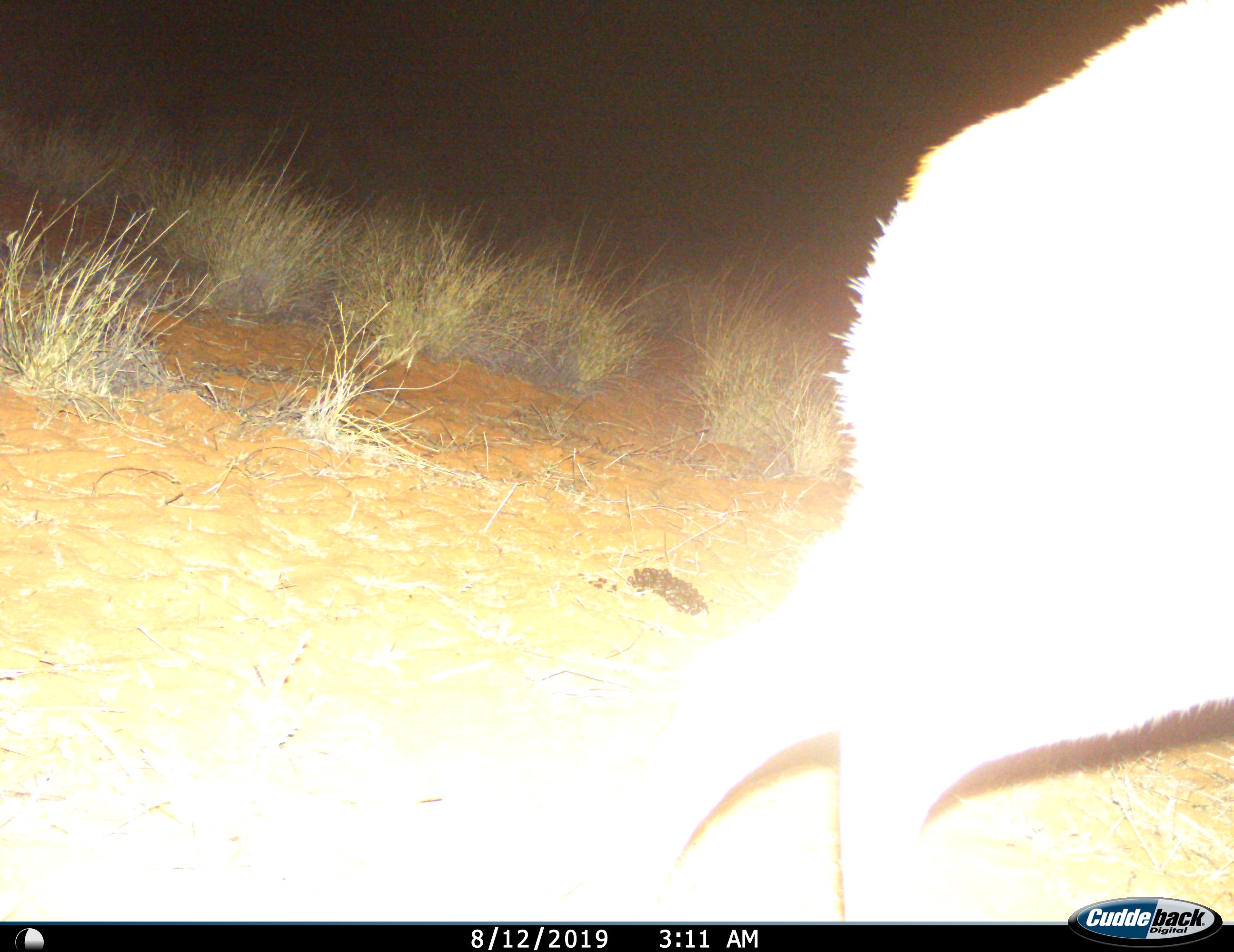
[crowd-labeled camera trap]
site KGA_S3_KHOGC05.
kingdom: Animalia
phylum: Chordata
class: Mammalia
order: Artiodactyla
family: Bovidae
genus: Raphicerus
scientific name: Raphicerus campestris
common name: steenbok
Steenbok (Raphicerus campestris), count 1. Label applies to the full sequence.